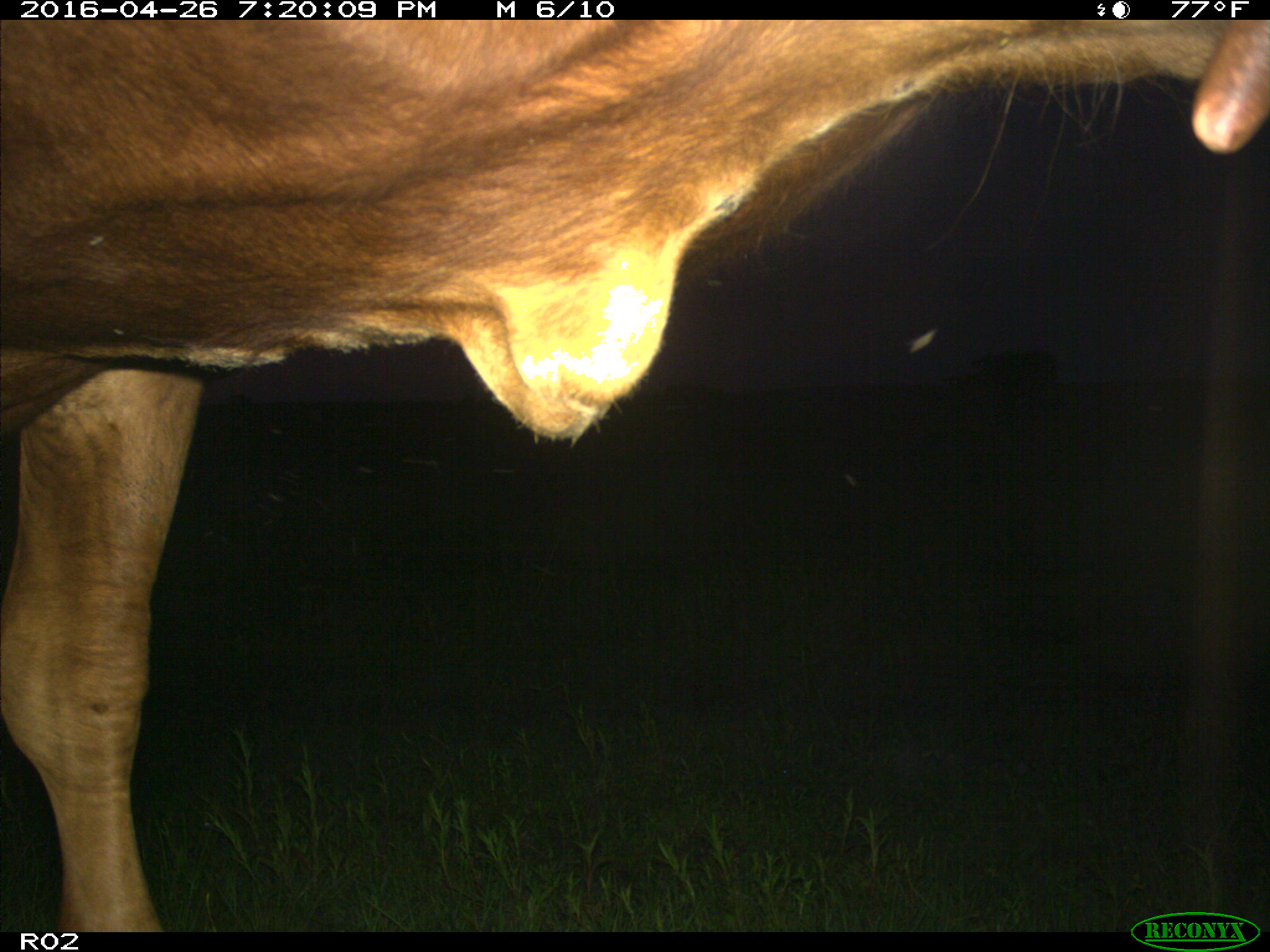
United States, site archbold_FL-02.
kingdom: Animalia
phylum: Chordata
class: Mammalia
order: Artiodactyla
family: Bovidae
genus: Bos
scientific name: Bos taurus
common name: domestic cow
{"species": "Bos taurus (domestic cow)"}